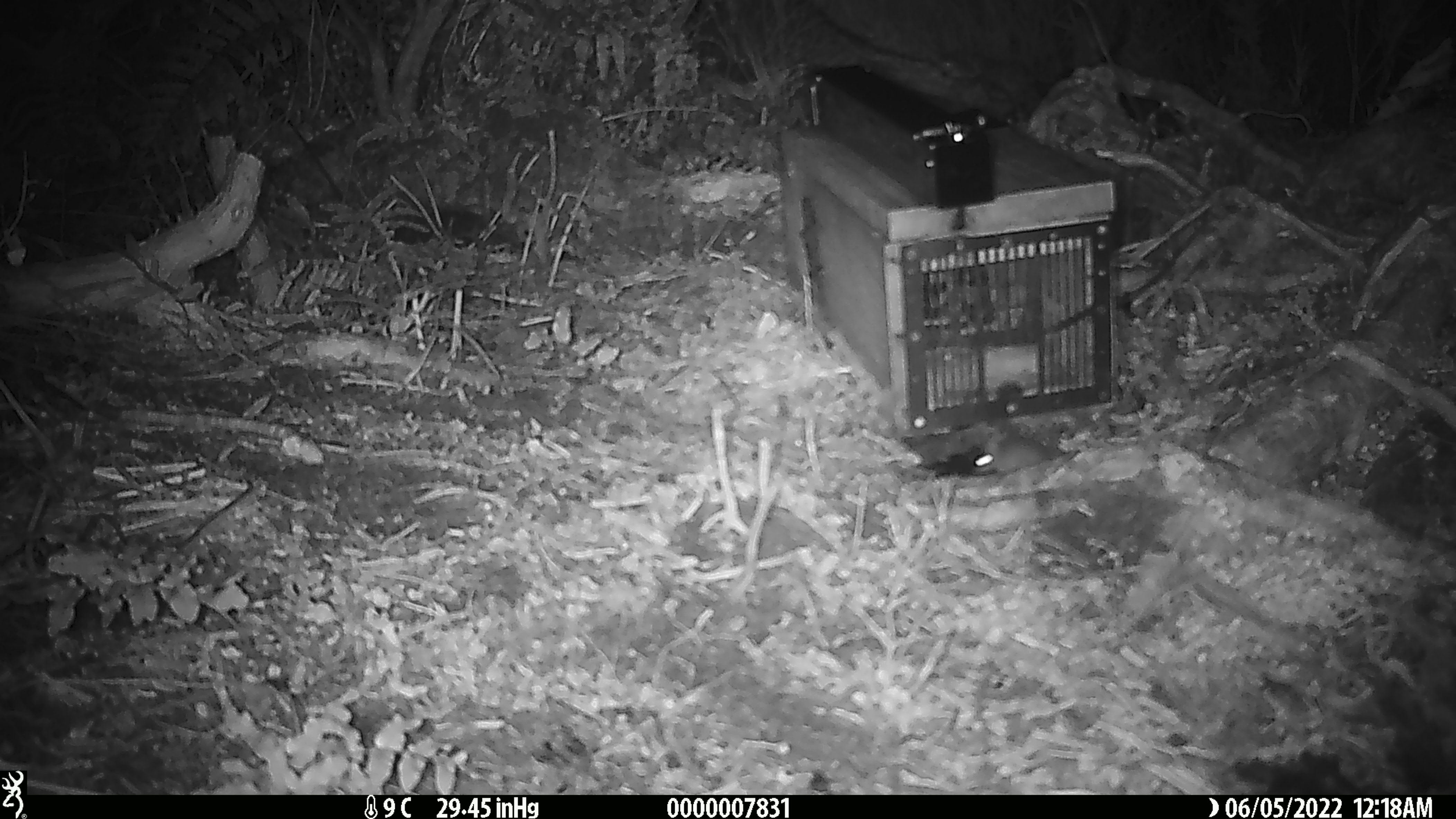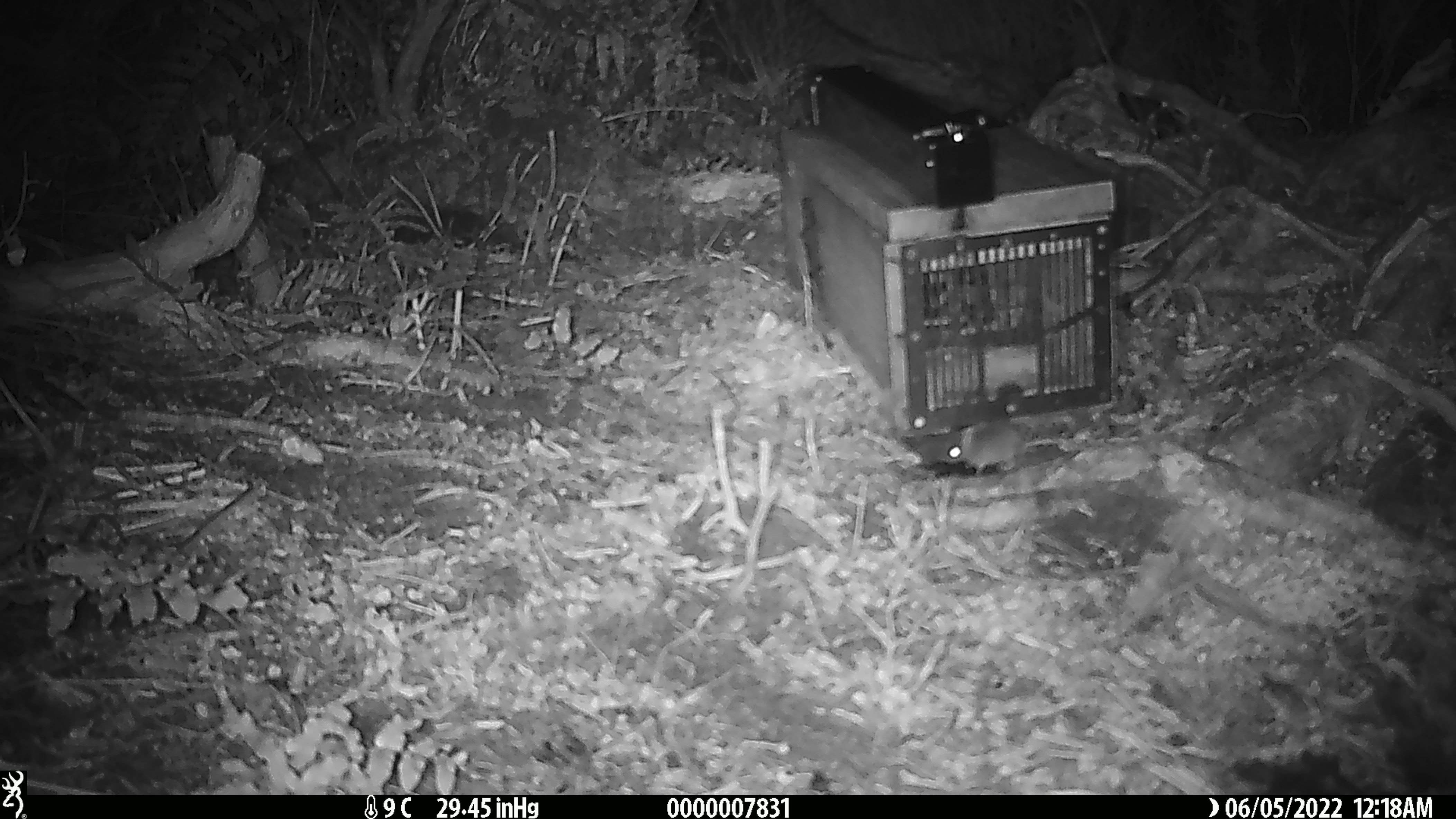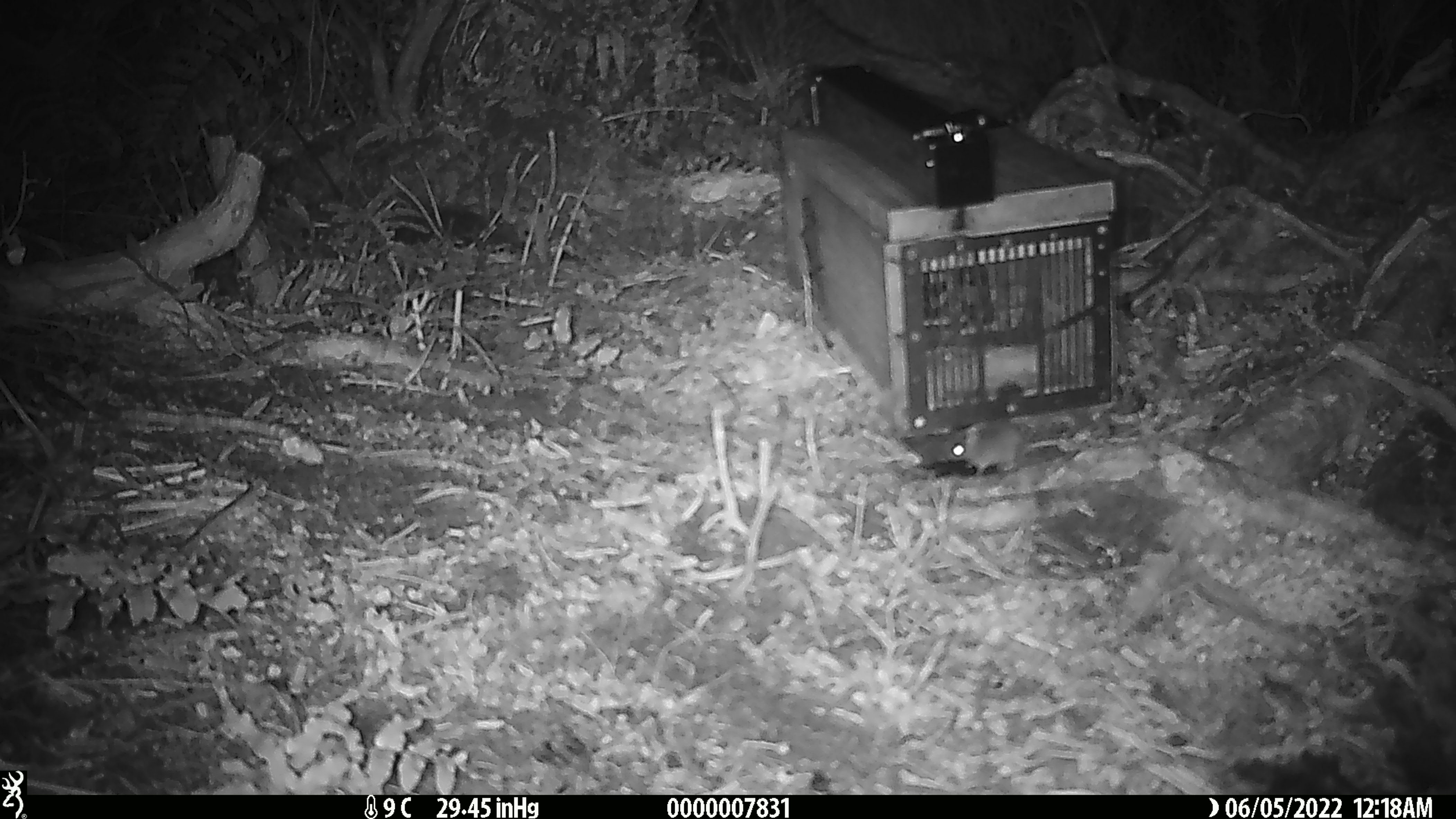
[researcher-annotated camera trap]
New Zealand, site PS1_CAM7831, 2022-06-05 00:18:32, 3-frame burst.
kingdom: Animalia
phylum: Chordata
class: Mammalia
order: Rodentia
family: Muridae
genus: Mus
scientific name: Mus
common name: mouse